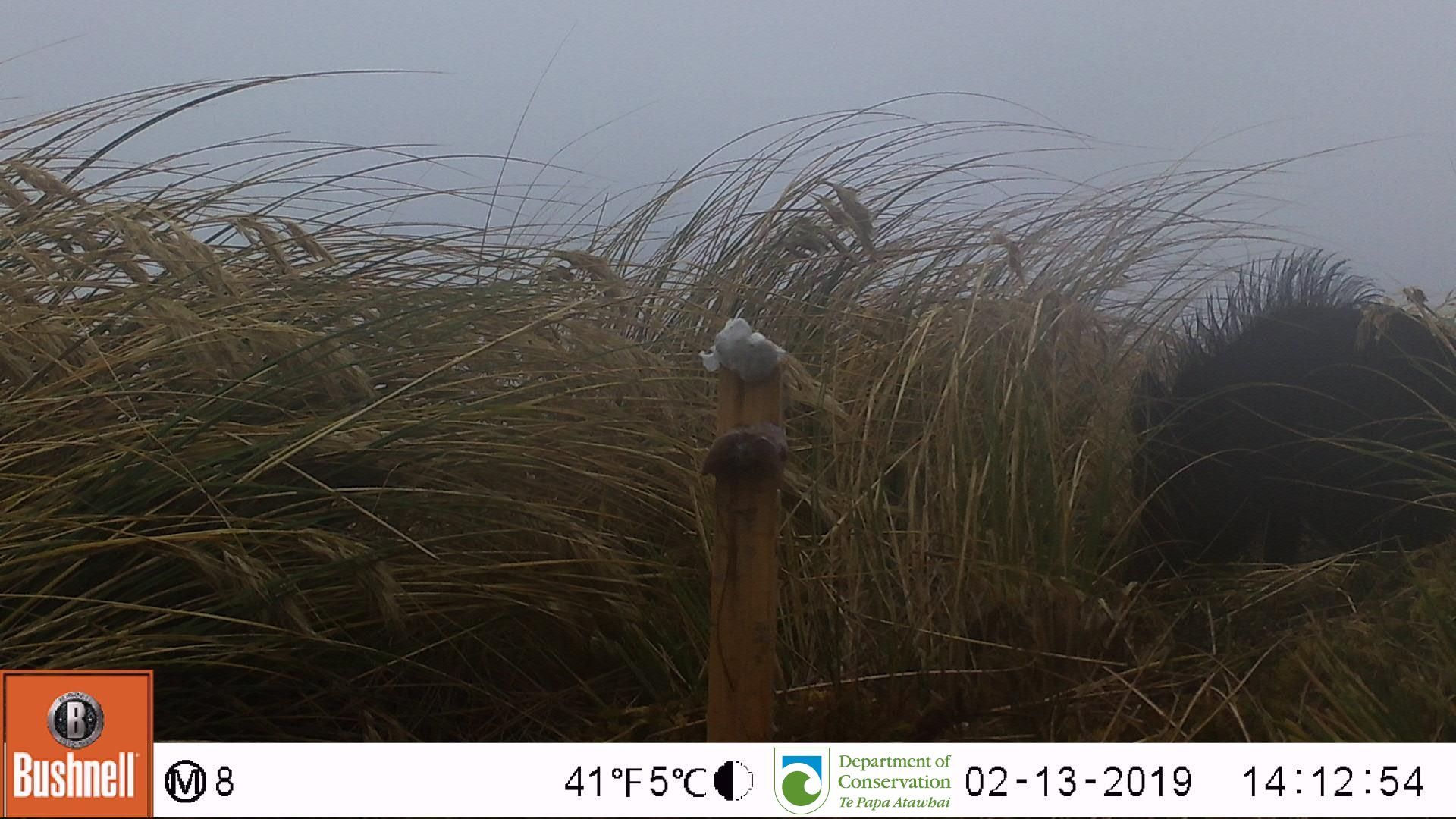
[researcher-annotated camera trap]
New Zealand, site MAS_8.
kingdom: Animalia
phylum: Chordata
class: Mammalia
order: Artiodactyla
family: Suidae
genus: Sus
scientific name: Sus scrofa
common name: pig